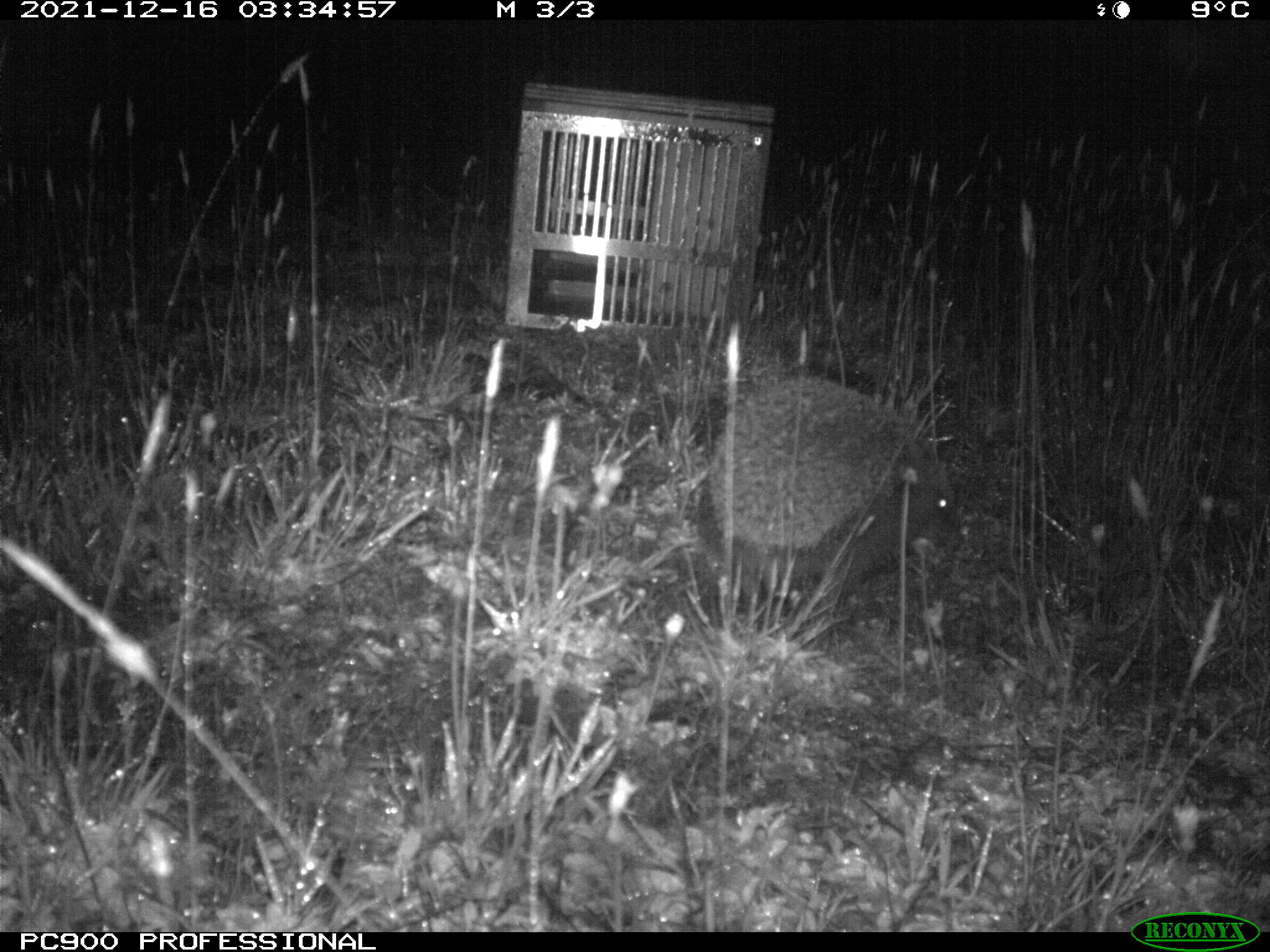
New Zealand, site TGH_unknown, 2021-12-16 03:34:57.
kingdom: Animalia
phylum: Chordata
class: Mammalia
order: Eulipotyphla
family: Erinaceidae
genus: Erinaceus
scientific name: Erinaceus europaeus europaeus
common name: european hedgehog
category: hedgehog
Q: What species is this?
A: Hedgehog (european hedgehog) (Erinaceus europaeus europaeus).